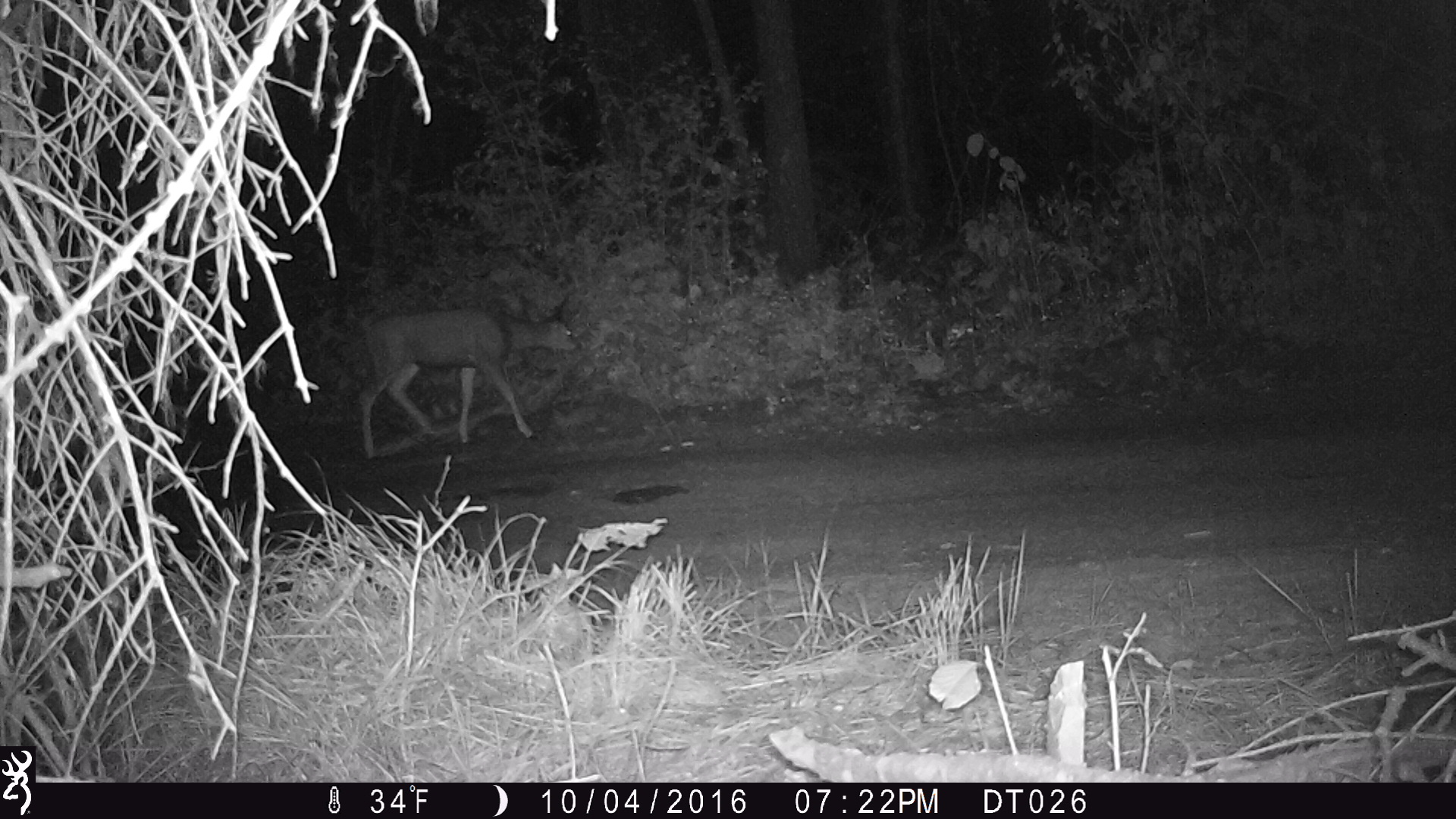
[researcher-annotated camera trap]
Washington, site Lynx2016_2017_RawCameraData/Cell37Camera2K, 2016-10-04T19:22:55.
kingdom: Animalia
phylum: Chordata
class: Mammalia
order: Artiodactyla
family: Cervidae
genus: Odocoileus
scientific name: Odocoileus hemionus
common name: mule deer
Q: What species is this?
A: Odocoileus hemionus (mule deer).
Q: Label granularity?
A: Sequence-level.